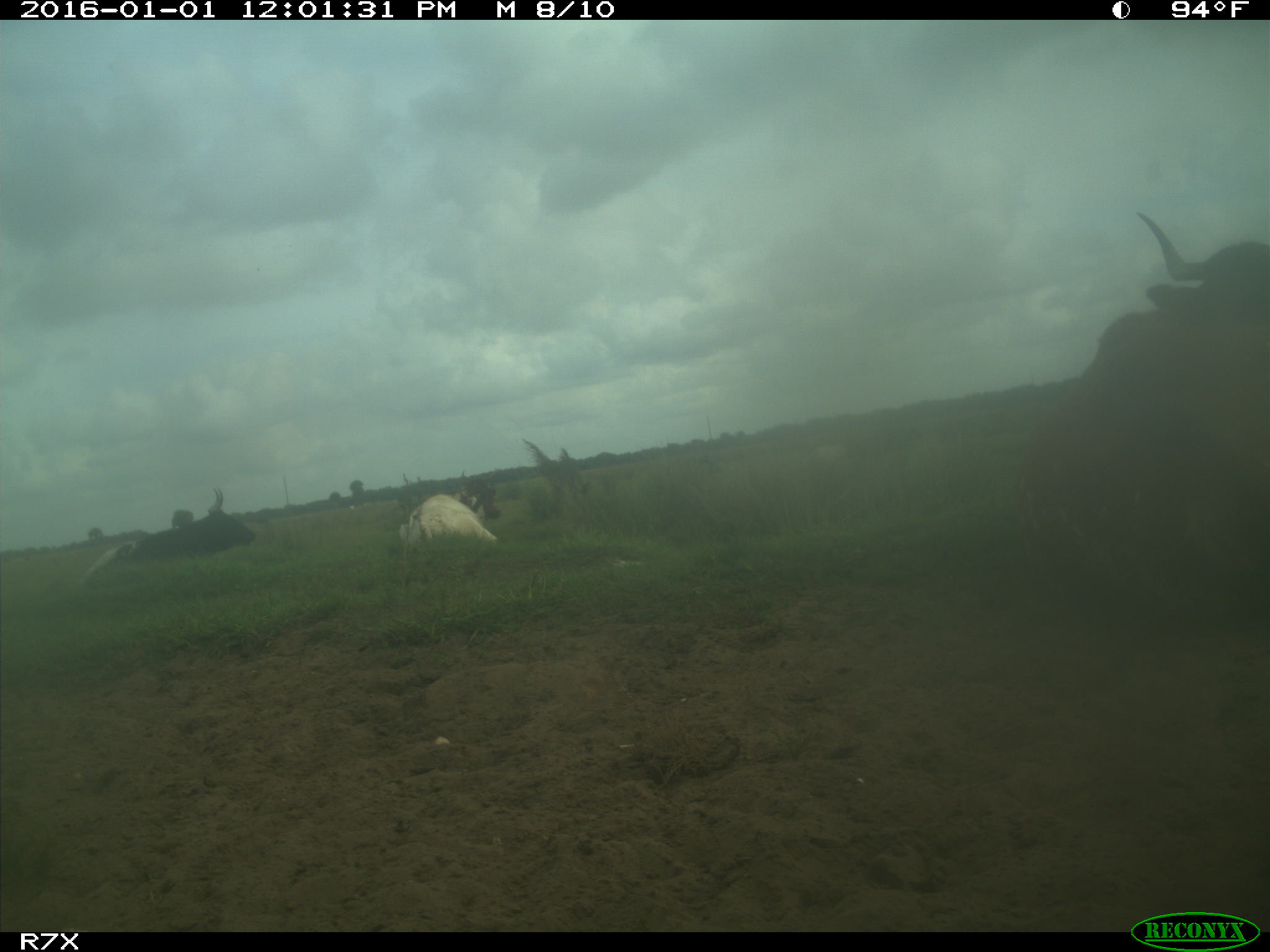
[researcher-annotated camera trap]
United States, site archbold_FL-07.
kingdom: Animalia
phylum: Chordata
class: Mammalia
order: Artiodactyla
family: Bovidae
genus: Bos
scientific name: Bos taurus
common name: domestic cow